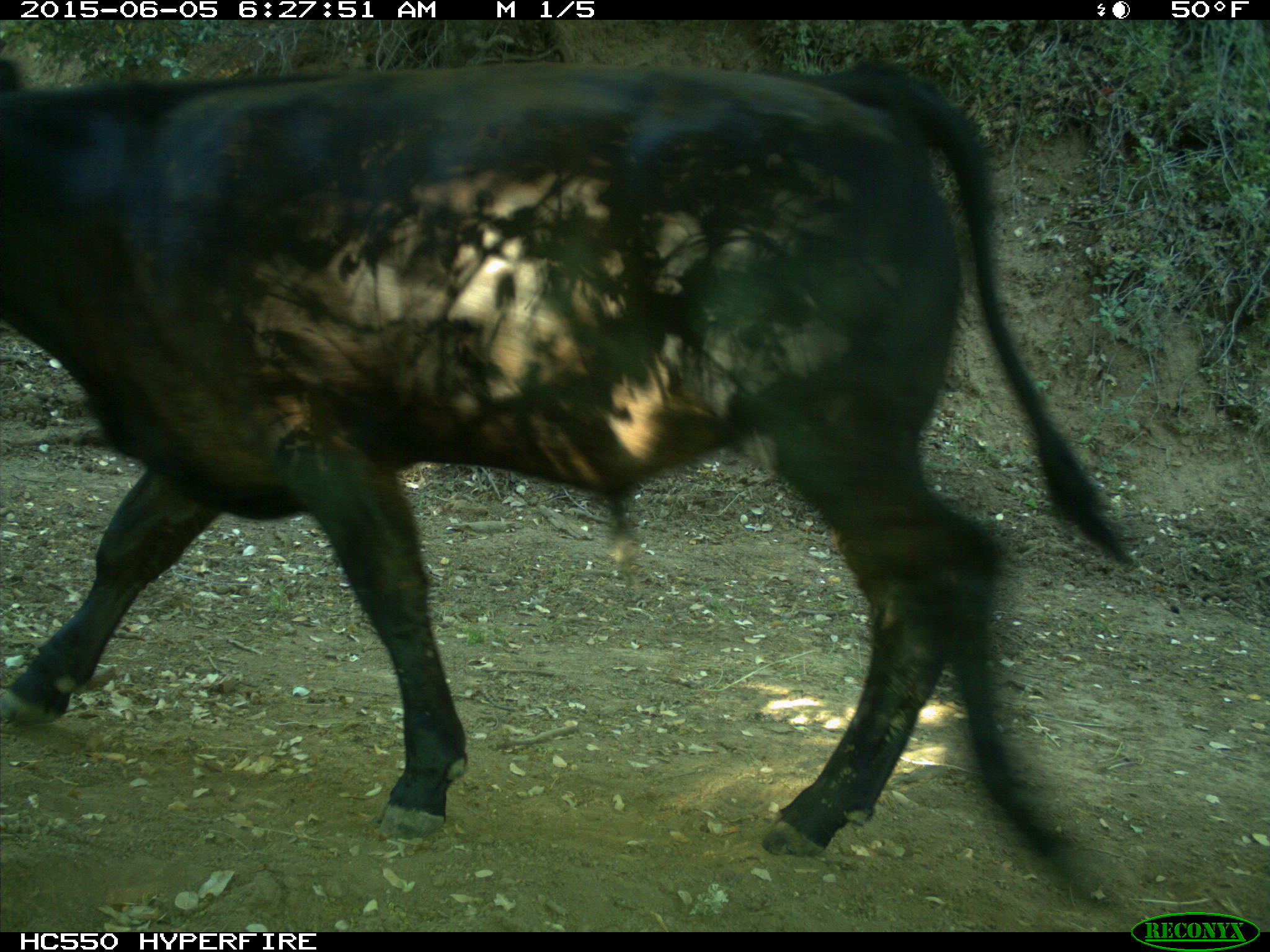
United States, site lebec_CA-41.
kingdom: Animalia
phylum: Chordata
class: Mammalia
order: Artiodactyla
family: Bovidae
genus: Bos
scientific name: Bos taurus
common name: domestic cow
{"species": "Bos taurus (domestic cow)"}